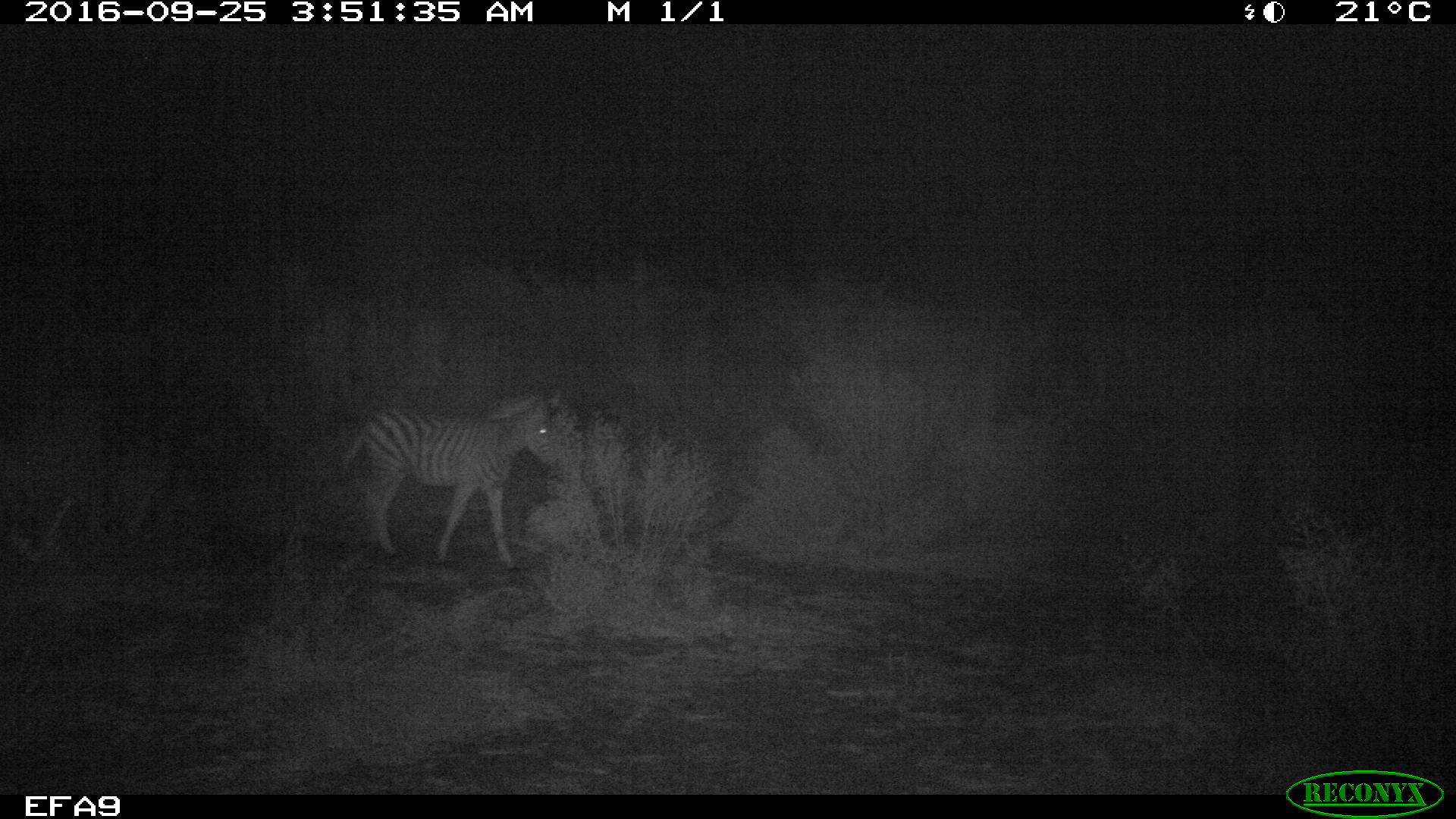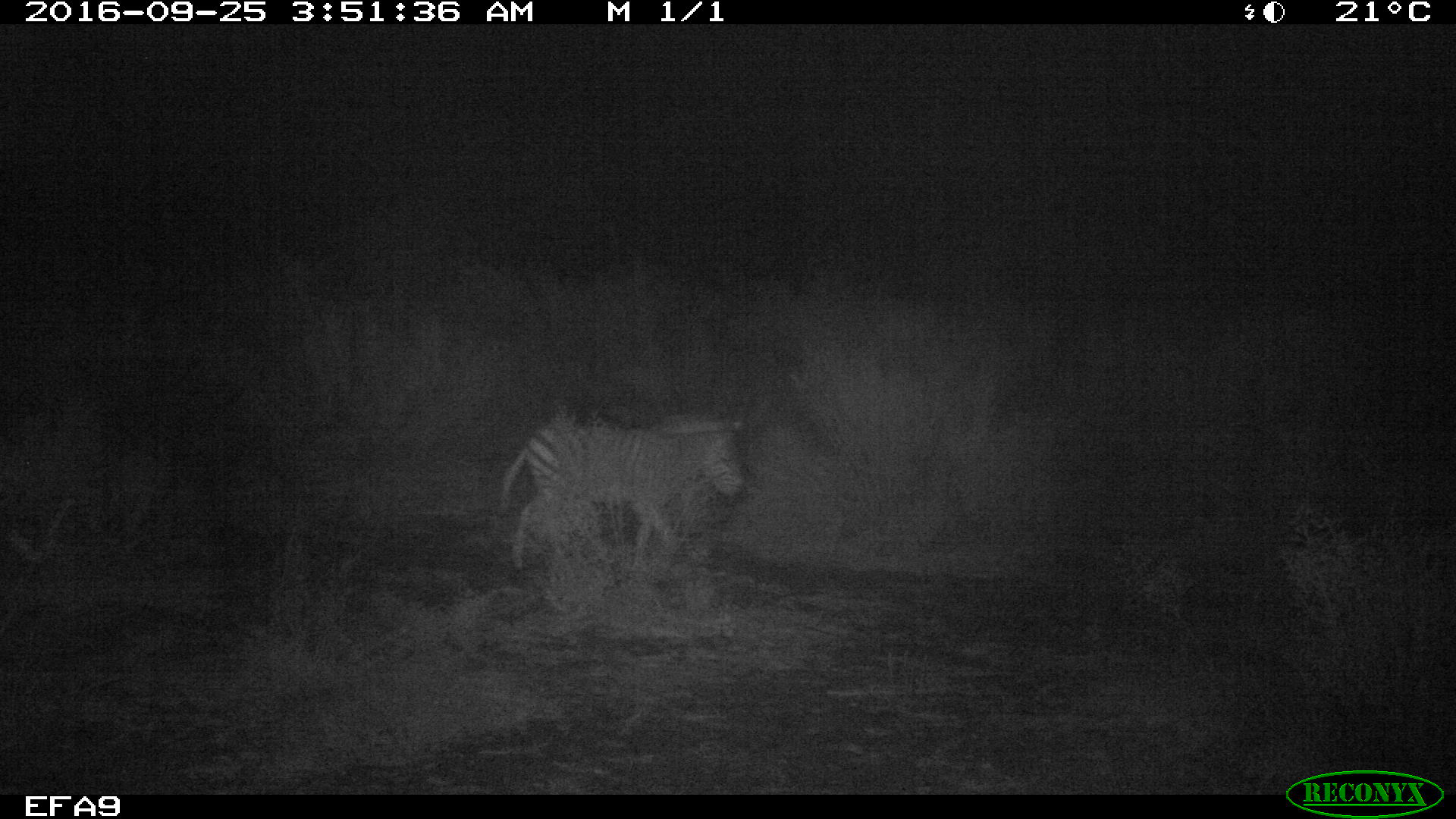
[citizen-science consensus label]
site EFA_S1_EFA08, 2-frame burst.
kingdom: Animalia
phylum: Chordata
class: Mammalia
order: Perissodactyla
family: Equidae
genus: Equus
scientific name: Equus quagga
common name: plains zebra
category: zebraplains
Zebraplains (plains zebra) (Equus quagga), count 1. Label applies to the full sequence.